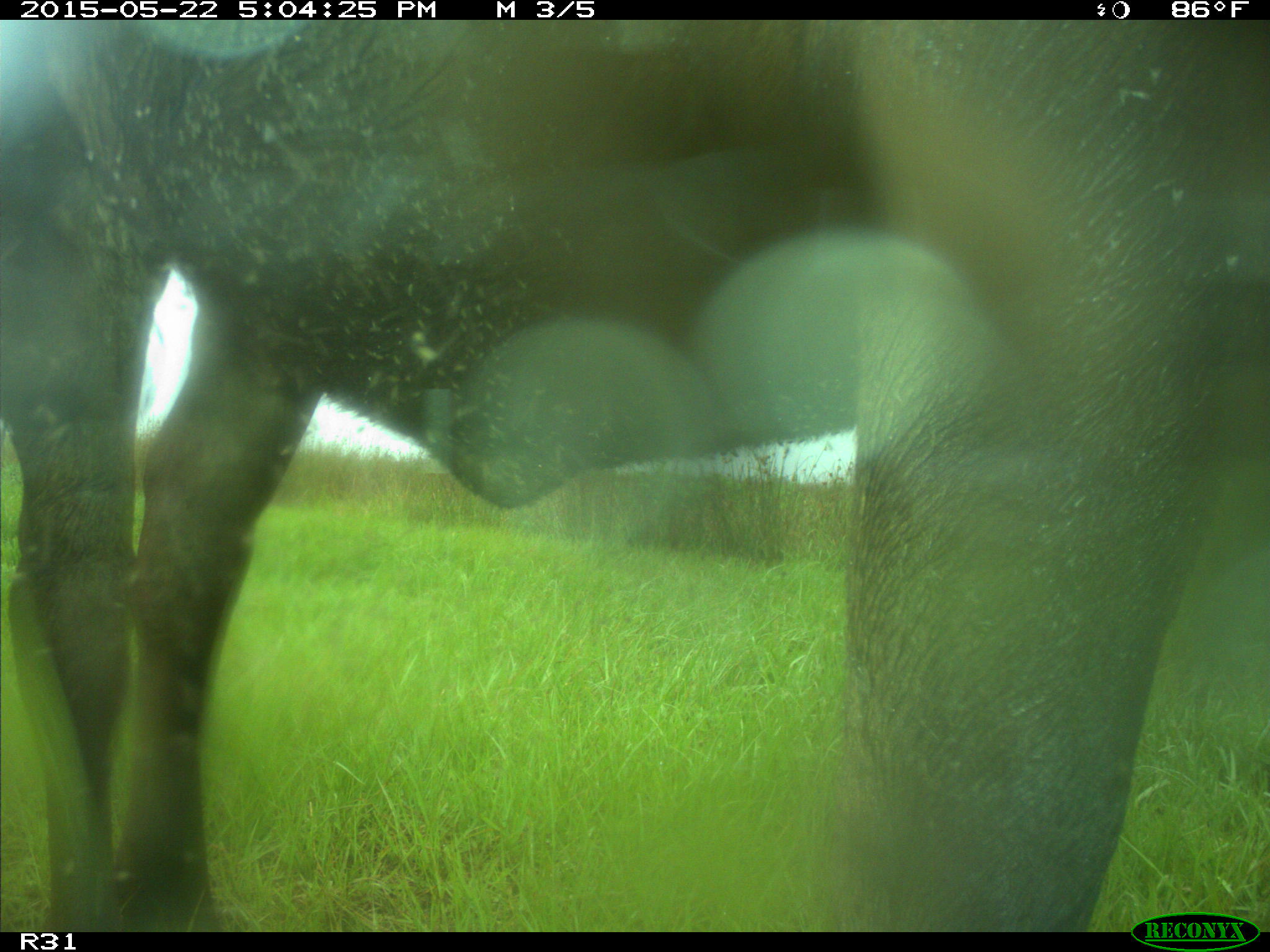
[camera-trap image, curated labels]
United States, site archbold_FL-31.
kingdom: Animalia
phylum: Chordata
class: Mammalia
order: Artiodactyla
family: Bovidae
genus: Bos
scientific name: Bos taurus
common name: domestic cow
Bos taurus (domestic cow).